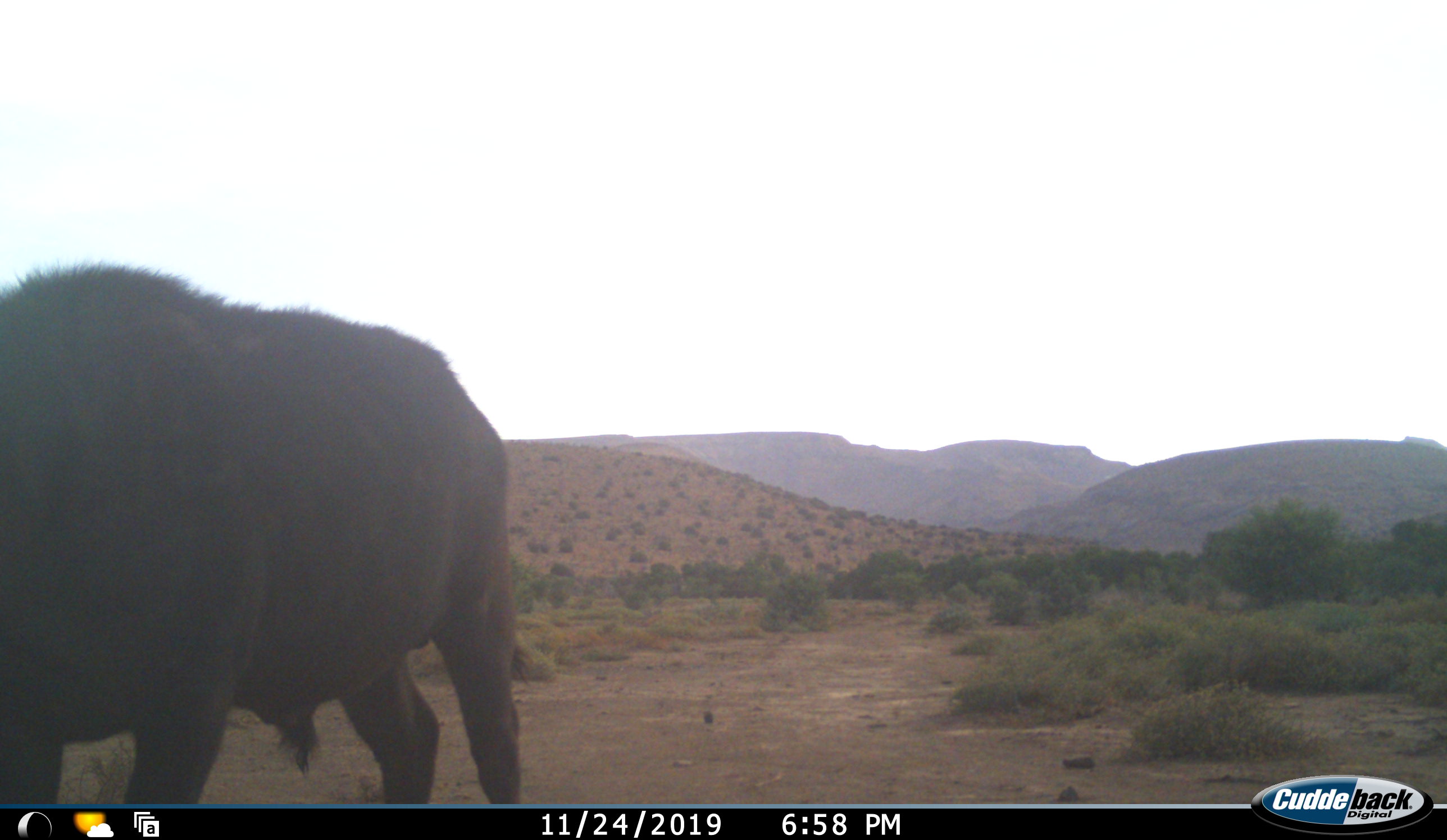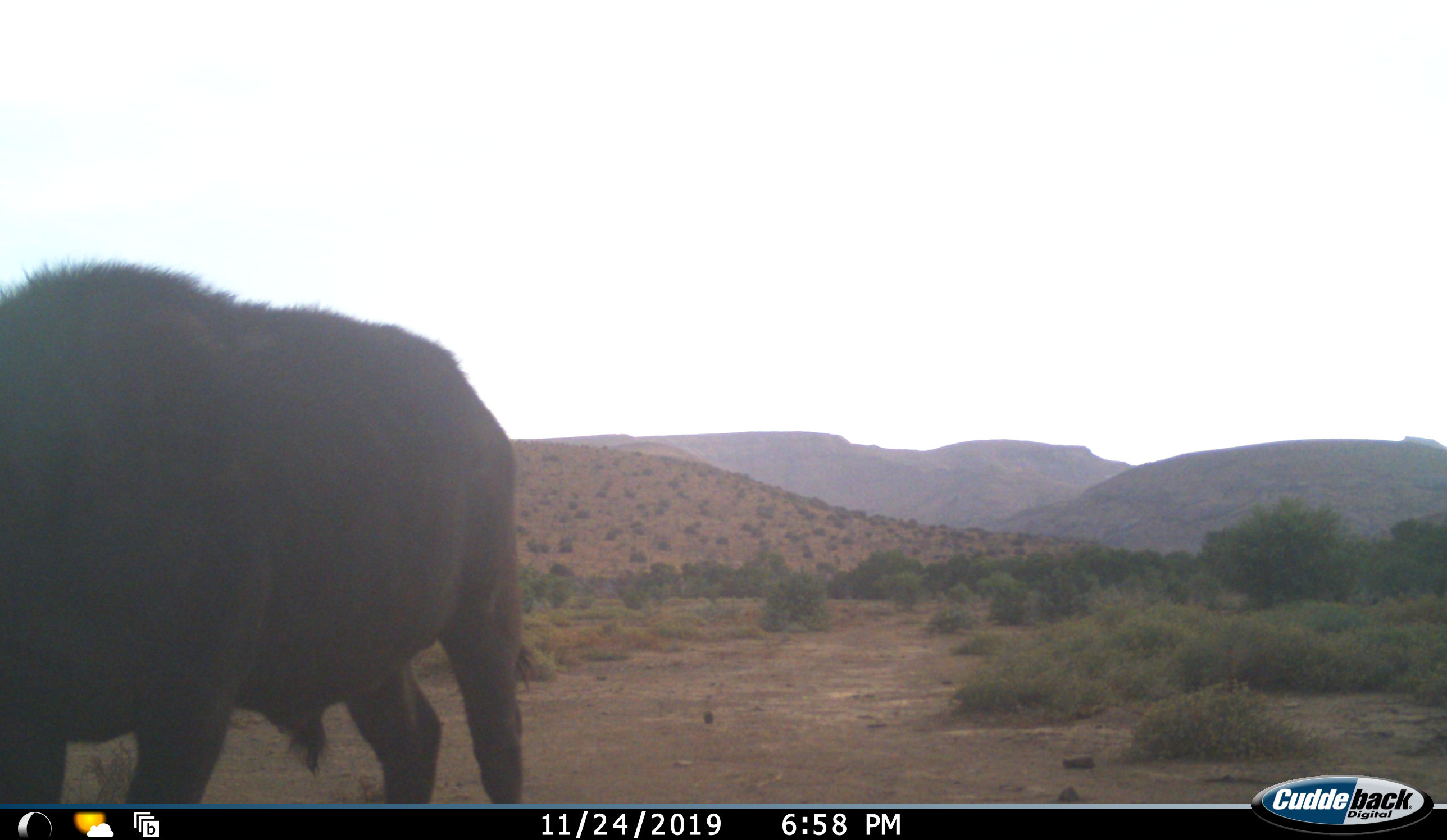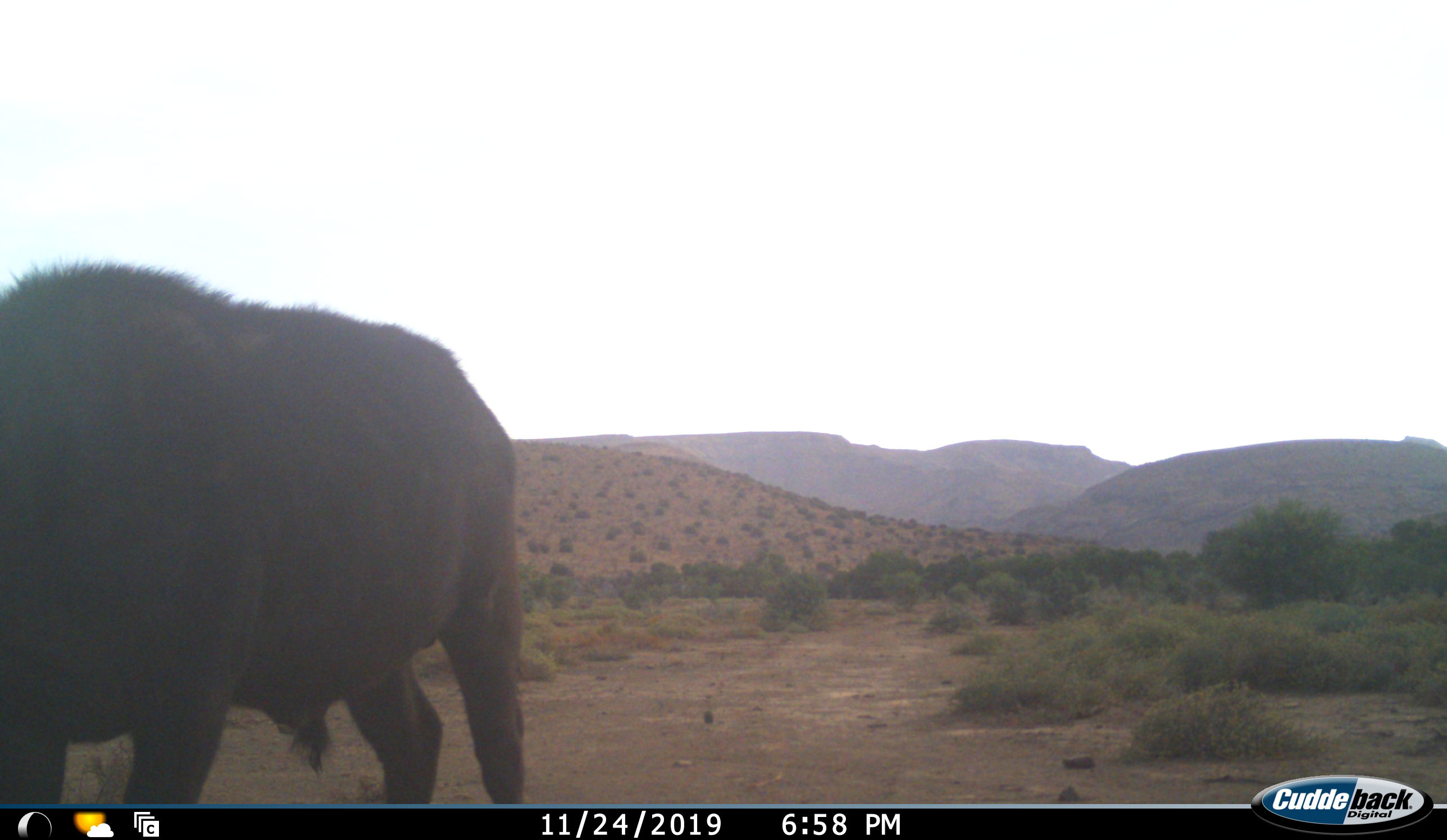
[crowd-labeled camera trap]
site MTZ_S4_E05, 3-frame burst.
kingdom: Animalia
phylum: Chordata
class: Mammalia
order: Artiodactyla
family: Bovidae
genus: Syncerus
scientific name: Syncerus caffer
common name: african buffalo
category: buffalo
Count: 1.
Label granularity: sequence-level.